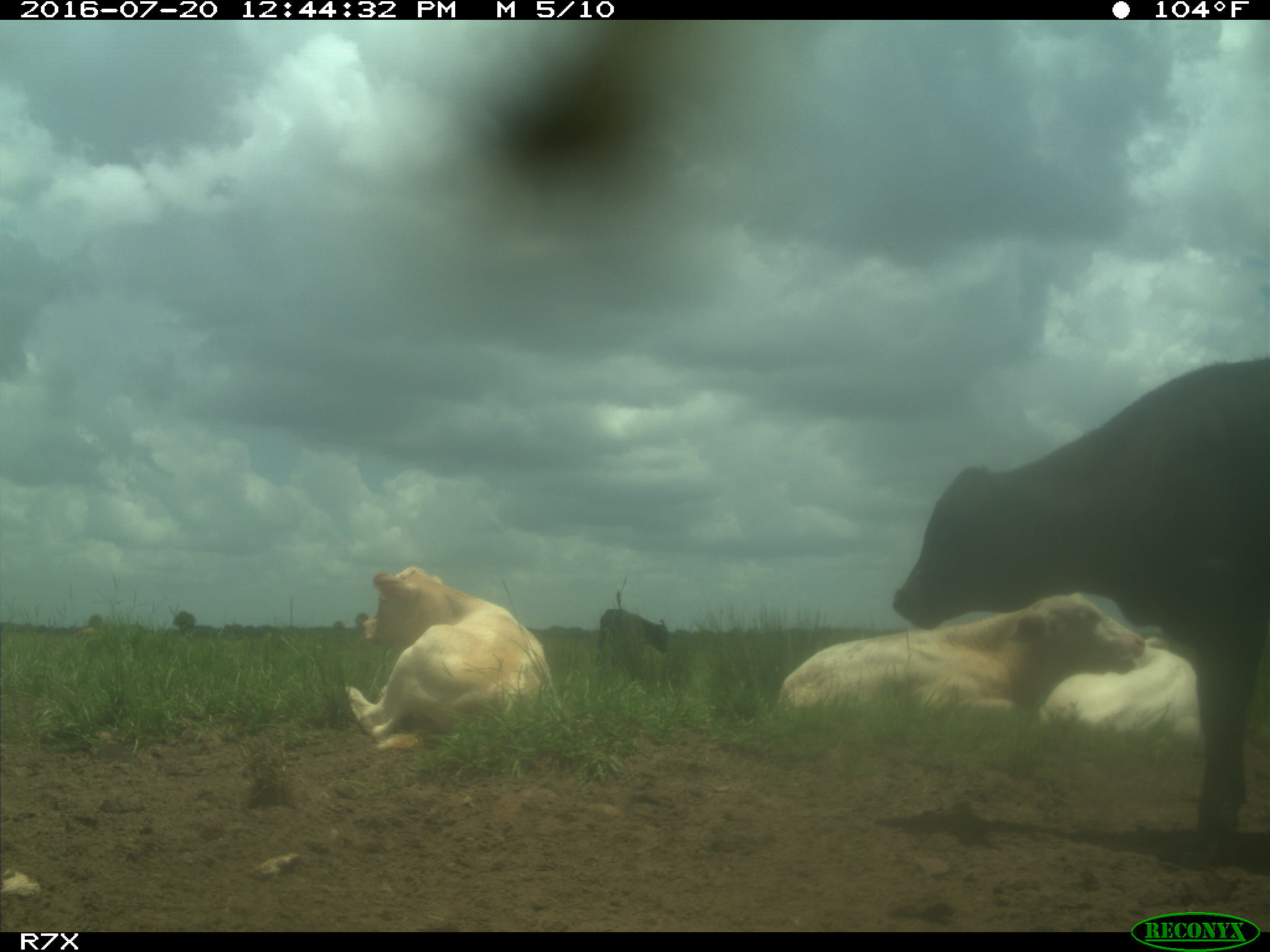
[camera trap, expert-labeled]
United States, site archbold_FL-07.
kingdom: Animalia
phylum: Chordata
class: Mammalia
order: Artiodactyla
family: Bovidae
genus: Bos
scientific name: Bos taurus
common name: domestic cow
Bos taurus (domestic cow).